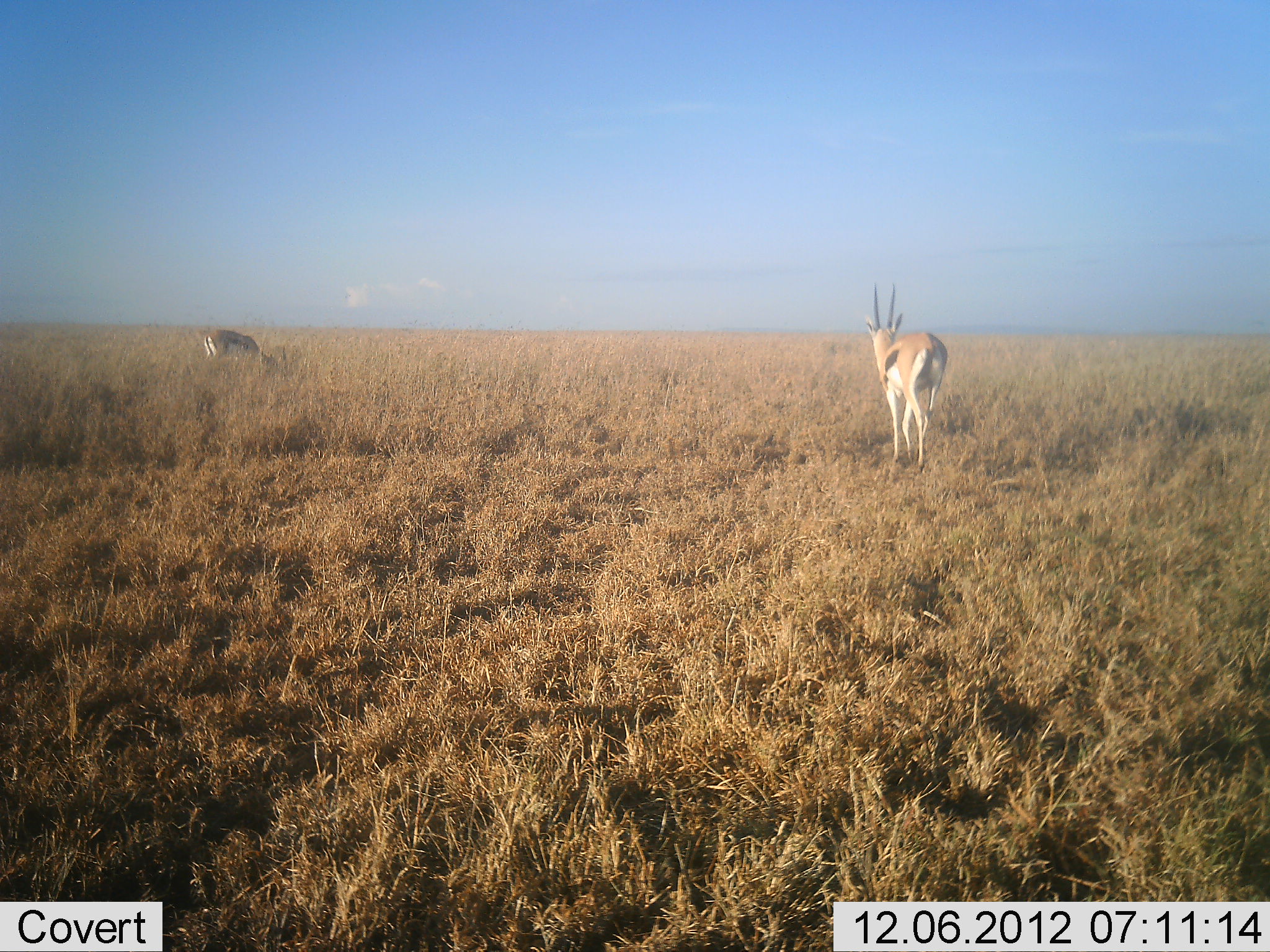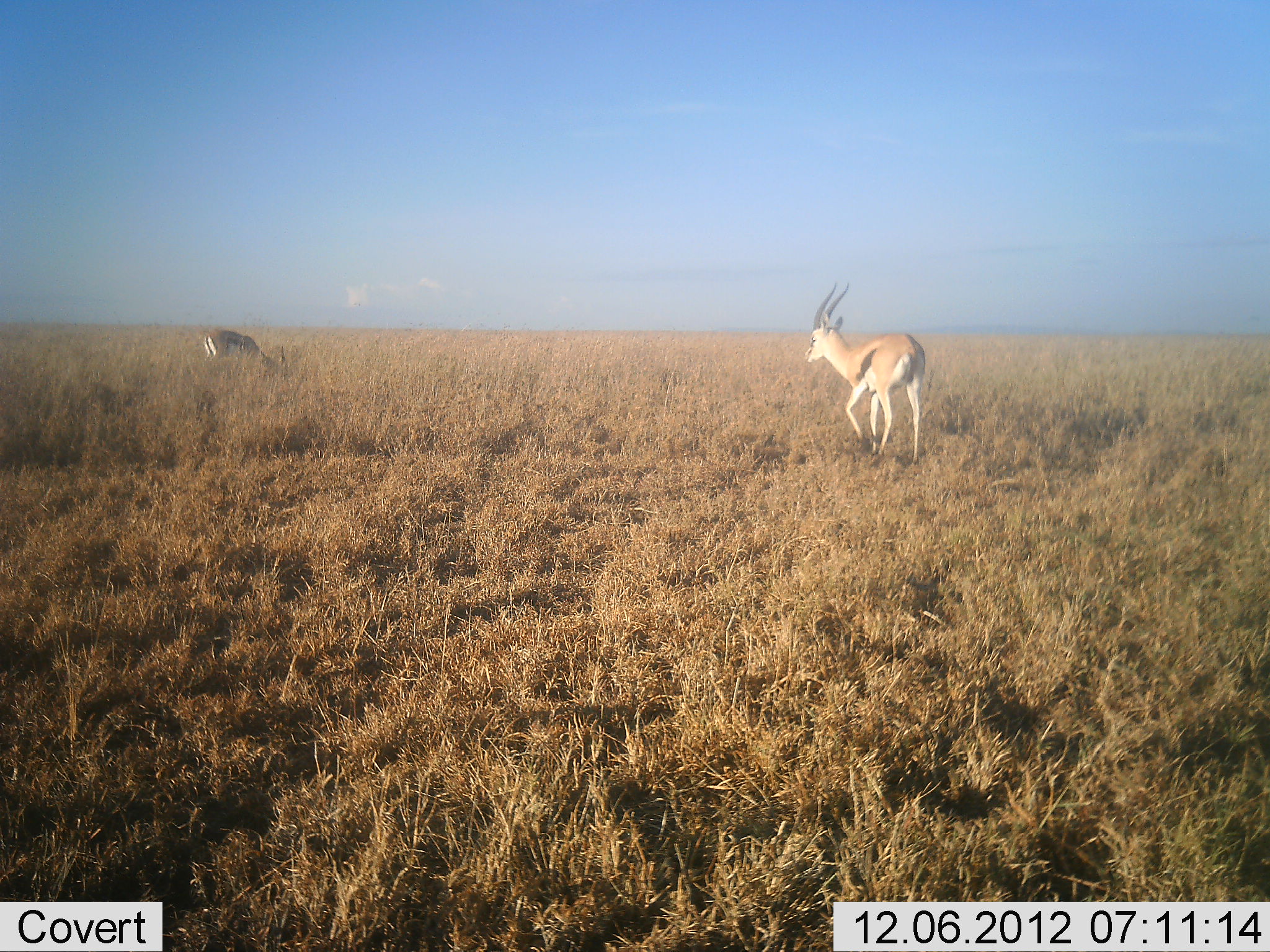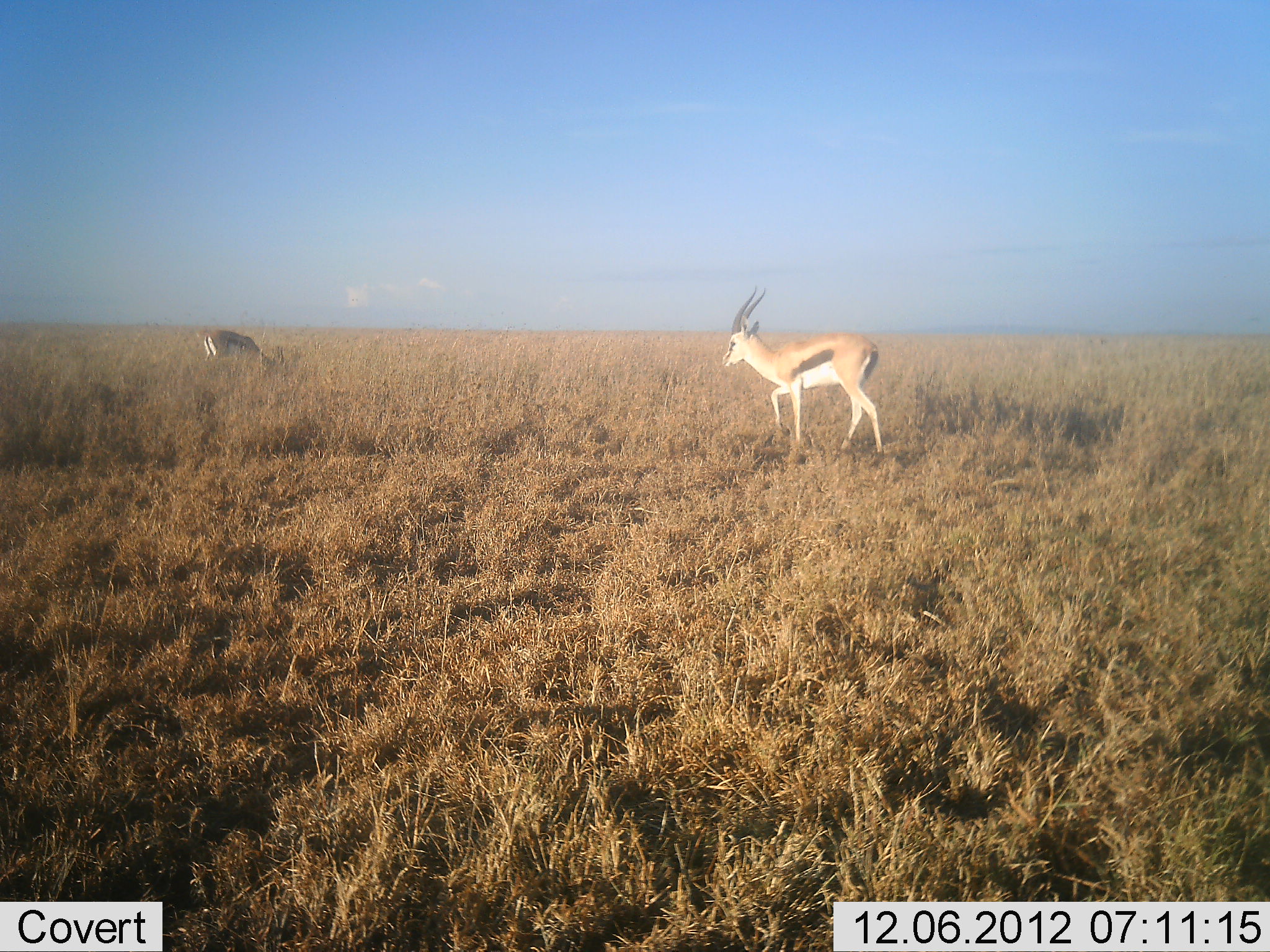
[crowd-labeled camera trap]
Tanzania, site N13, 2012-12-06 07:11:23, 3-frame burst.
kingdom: Animalia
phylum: Chordata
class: Mammalia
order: Artiodactyla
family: Bovidae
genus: Eudorcas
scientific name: Eudorcas thomsonii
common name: thomson's gazelle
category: gazellethomsons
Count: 2.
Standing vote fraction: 30%.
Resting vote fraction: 5%.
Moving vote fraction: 80%.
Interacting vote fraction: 0%.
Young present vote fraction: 0%.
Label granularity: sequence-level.